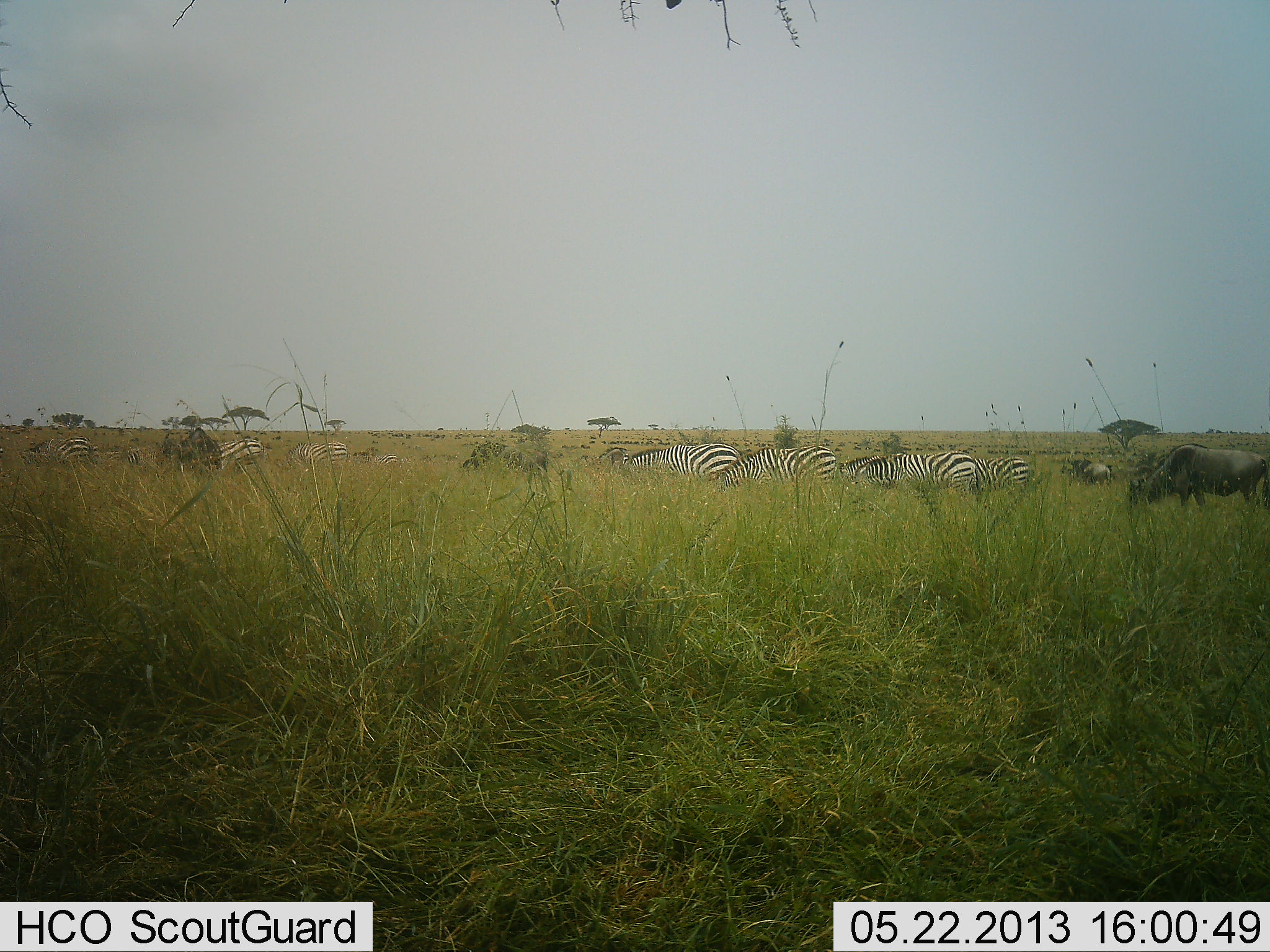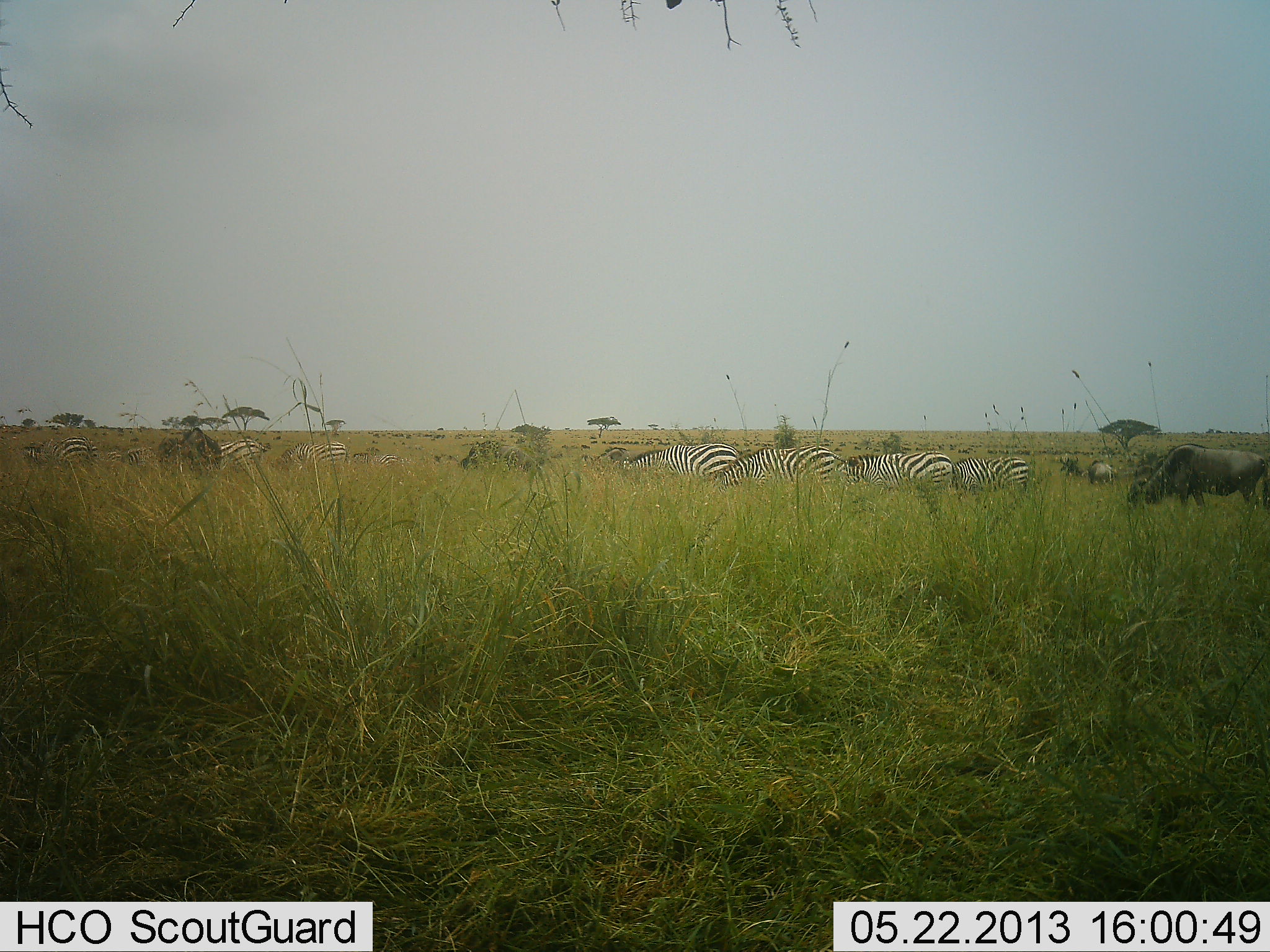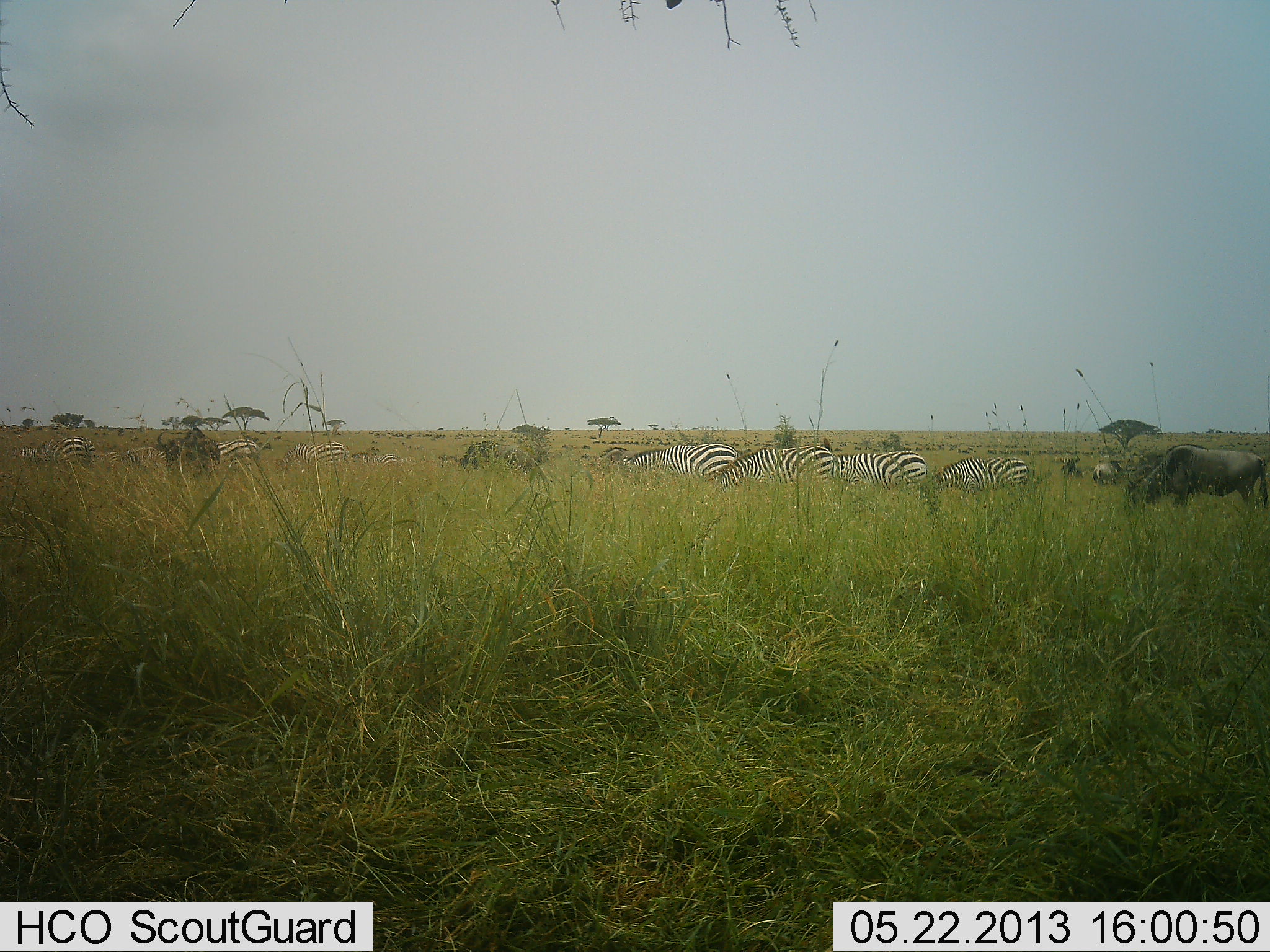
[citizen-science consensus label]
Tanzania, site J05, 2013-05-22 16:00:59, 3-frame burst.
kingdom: Animalia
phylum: Chordata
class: Mammalia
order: Artiodactyla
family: Bovidae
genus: Connochaetes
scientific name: Connochaetes taurinus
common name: blue wildebeest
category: wildebeest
Wildebeest (blue wildebeest) (Connochaetes taurinus), count 4. Behavior (volunteer vote fractions): standing 45%, resting 0%, moving 18%, interacting 0%. Young present (vote fraction): 0%. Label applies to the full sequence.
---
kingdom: Animalia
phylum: Chordata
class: Mammalia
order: Perissodactyla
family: Equidae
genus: Equus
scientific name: Equus quagga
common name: plains zebra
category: zebra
Zebra (plains zebra) (Equus quagga), count 8. Behavior (volunteer vote fractions): standing 31%, resting 3%, moving 31%, interacting 3%. Young present (vote fraction): 0%. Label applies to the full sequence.